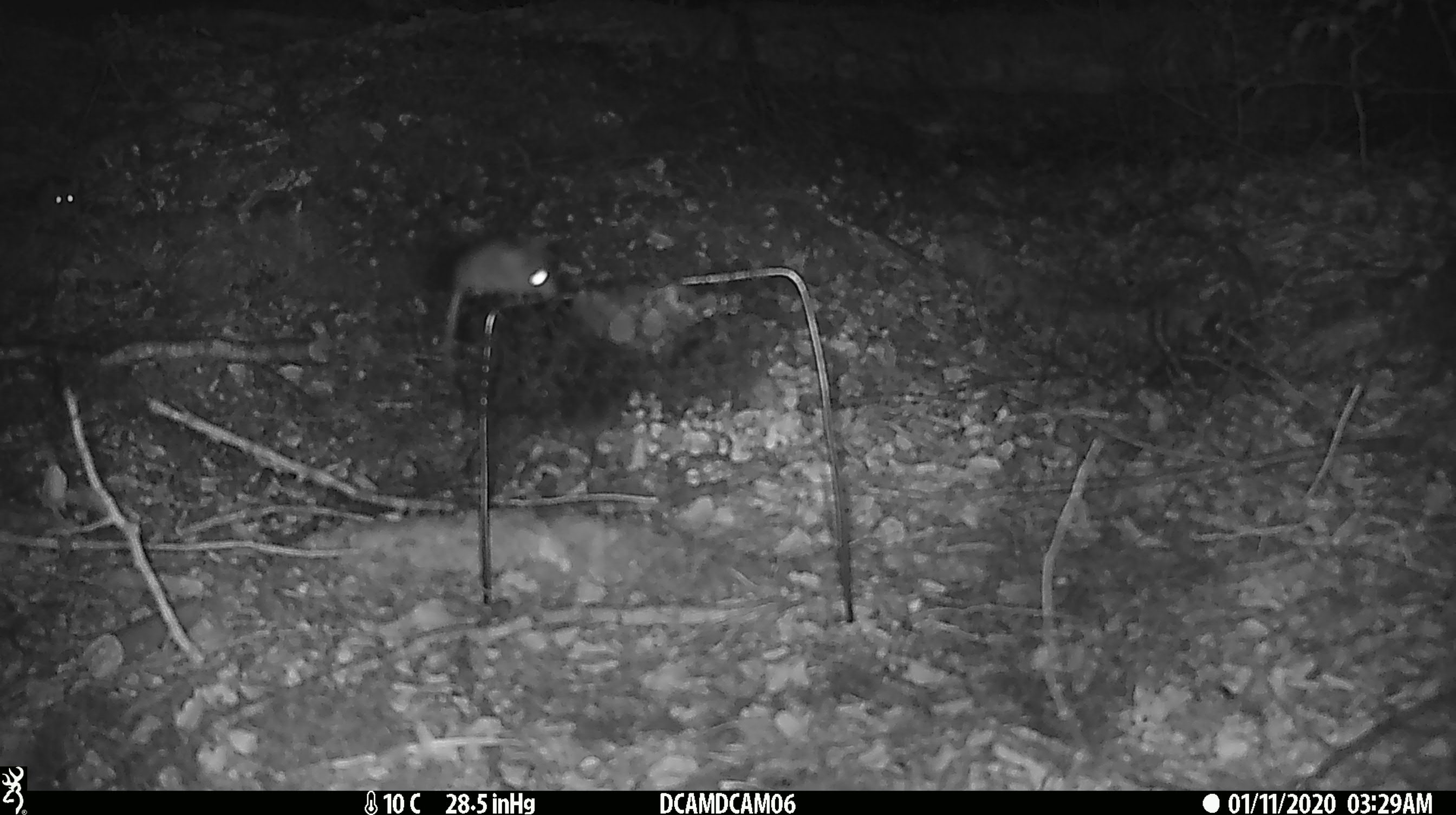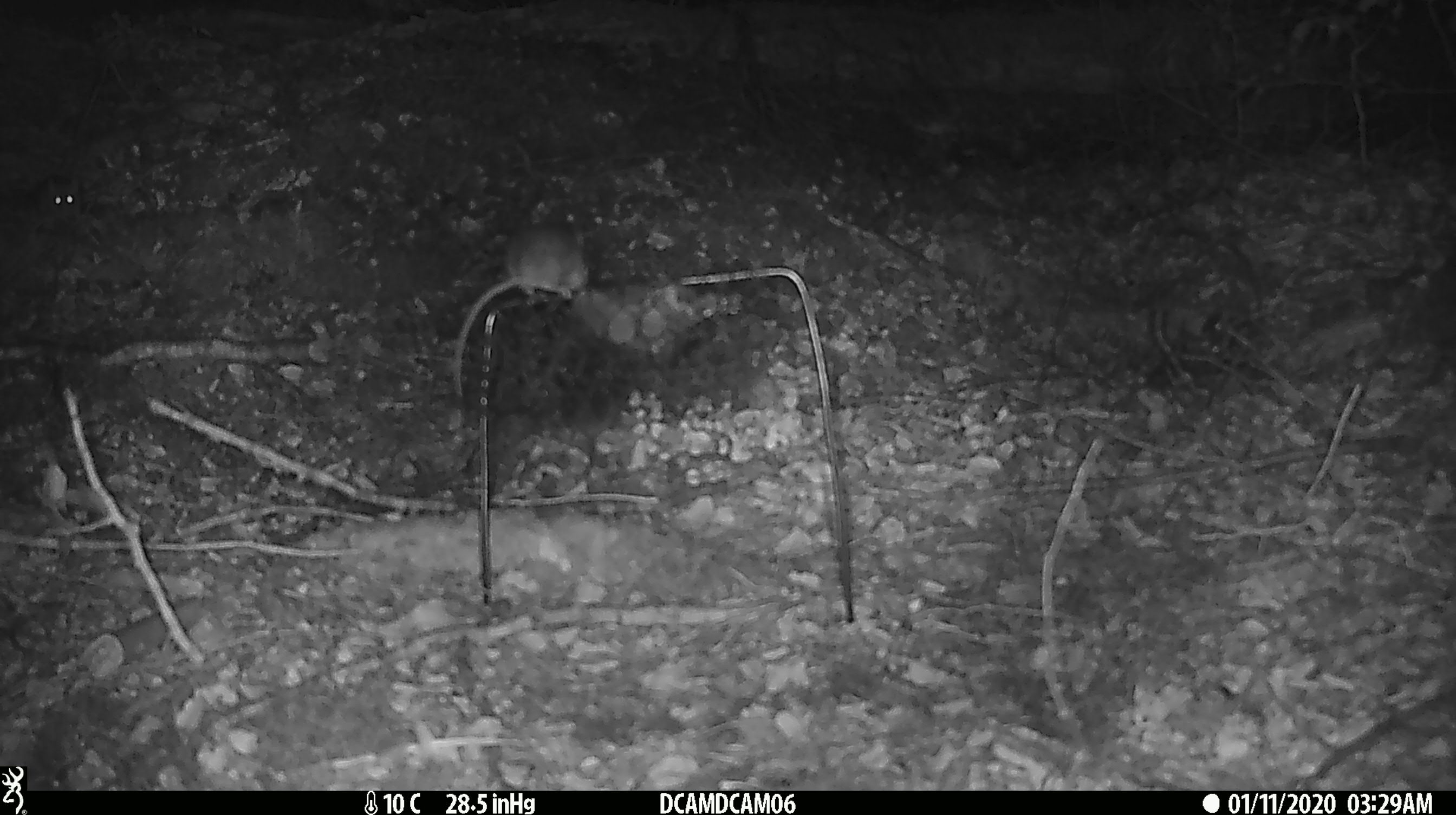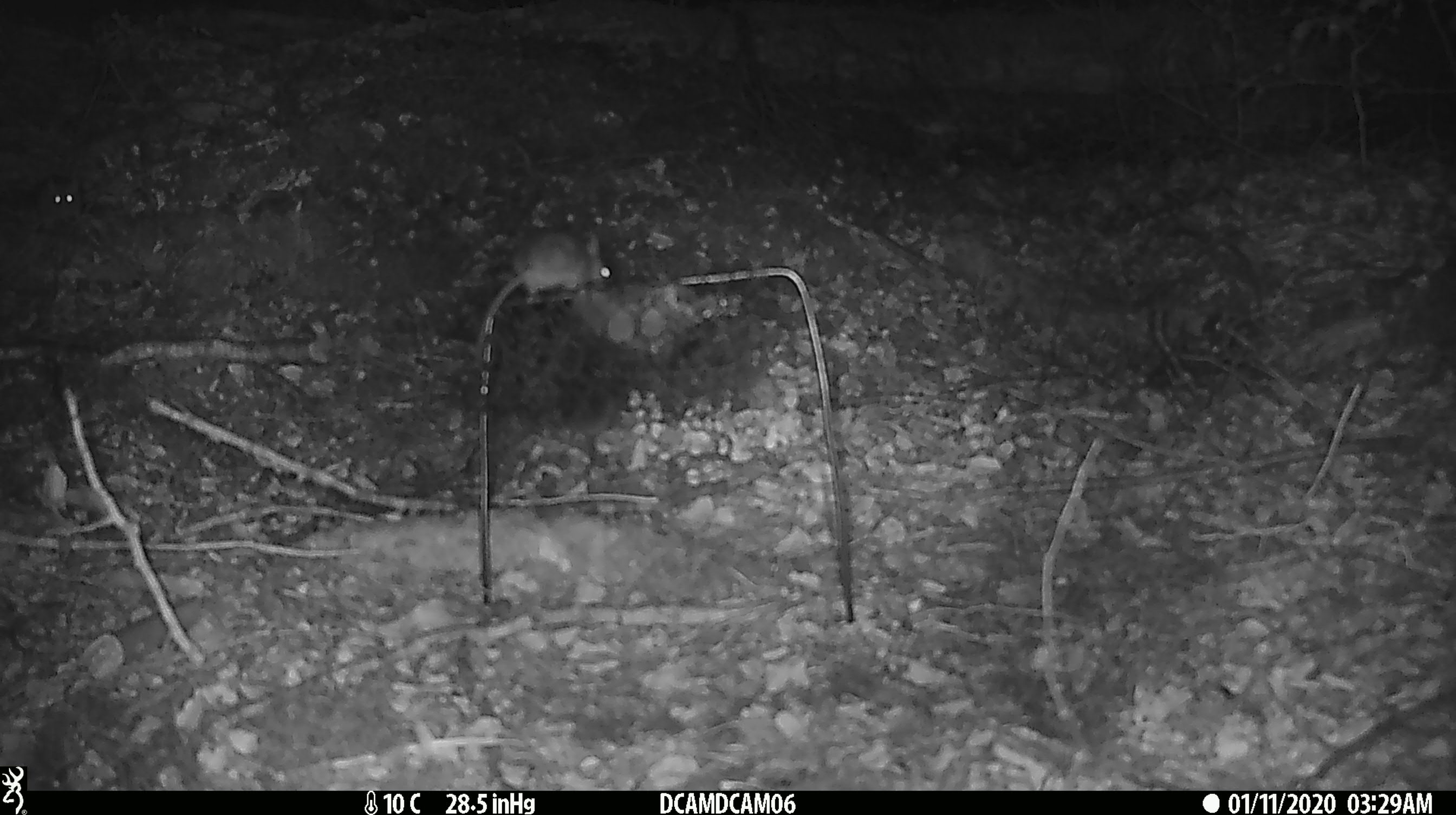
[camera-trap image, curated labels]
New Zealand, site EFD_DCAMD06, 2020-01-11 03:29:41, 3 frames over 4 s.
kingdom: Animalia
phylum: Chordata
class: Mammalia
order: Rodentia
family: Muridae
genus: Mus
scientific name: Mus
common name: mouse